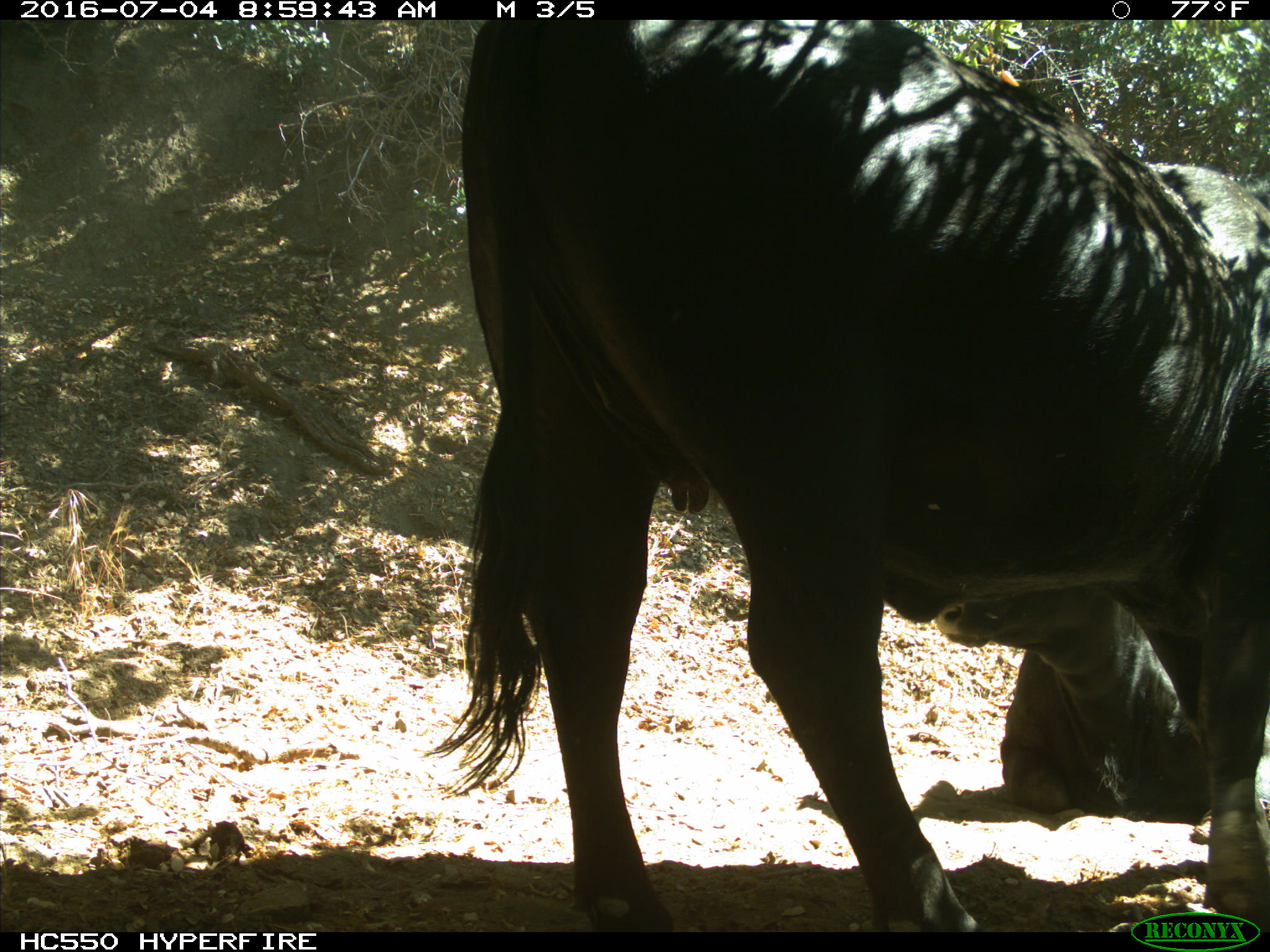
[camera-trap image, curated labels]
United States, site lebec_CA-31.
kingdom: Animalia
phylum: Chordata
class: Mammalia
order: Artiodactyla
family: Bovidae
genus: Bos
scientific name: Bos taurus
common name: domestic cow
Bos taurus (domestic cow).